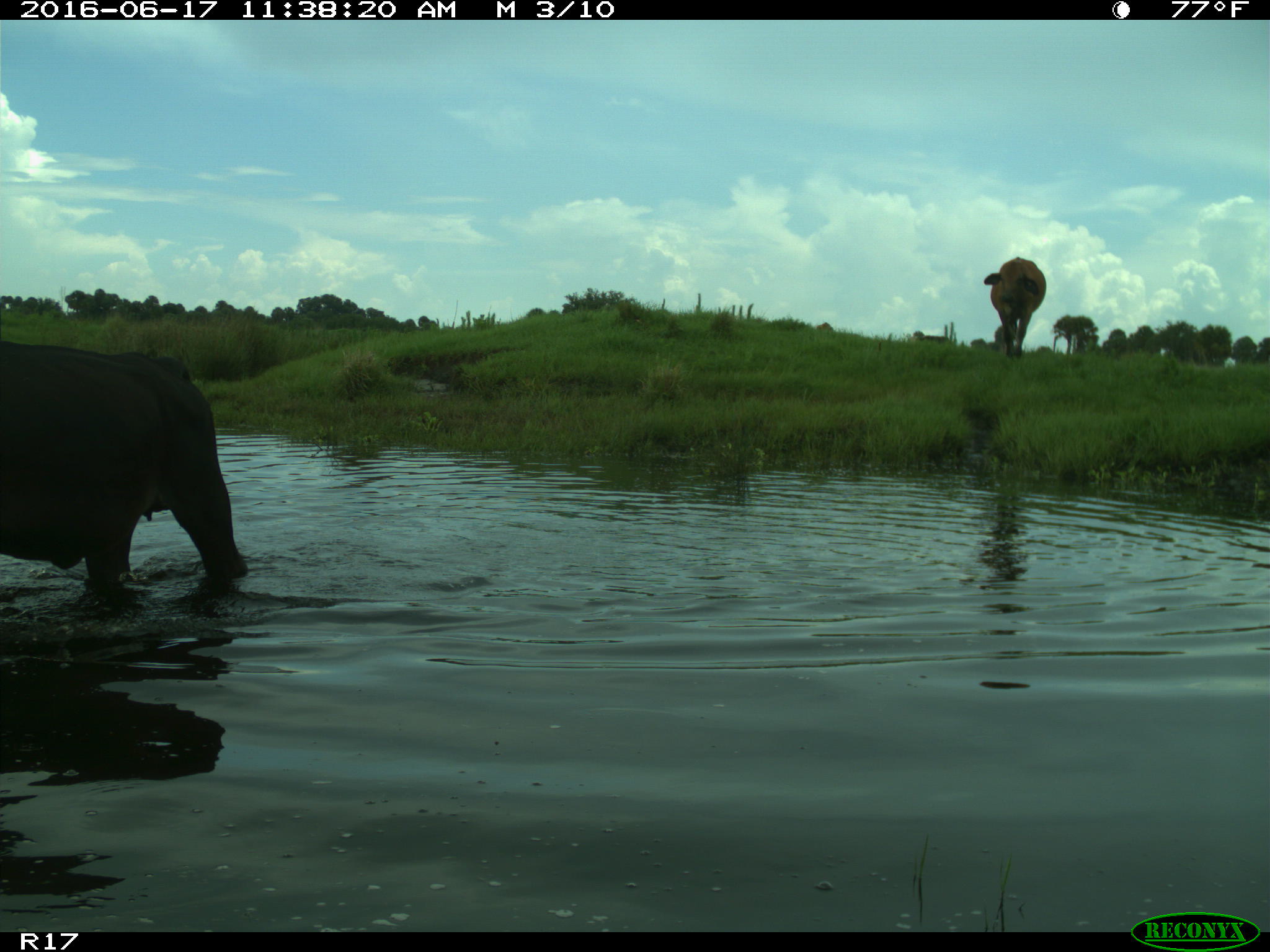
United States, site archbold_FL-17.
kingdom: Animalia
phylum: Chordata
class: Mammalia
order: Artiodactyla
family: Bovidae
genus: Bos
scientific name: Bos taurus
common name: domestic cow